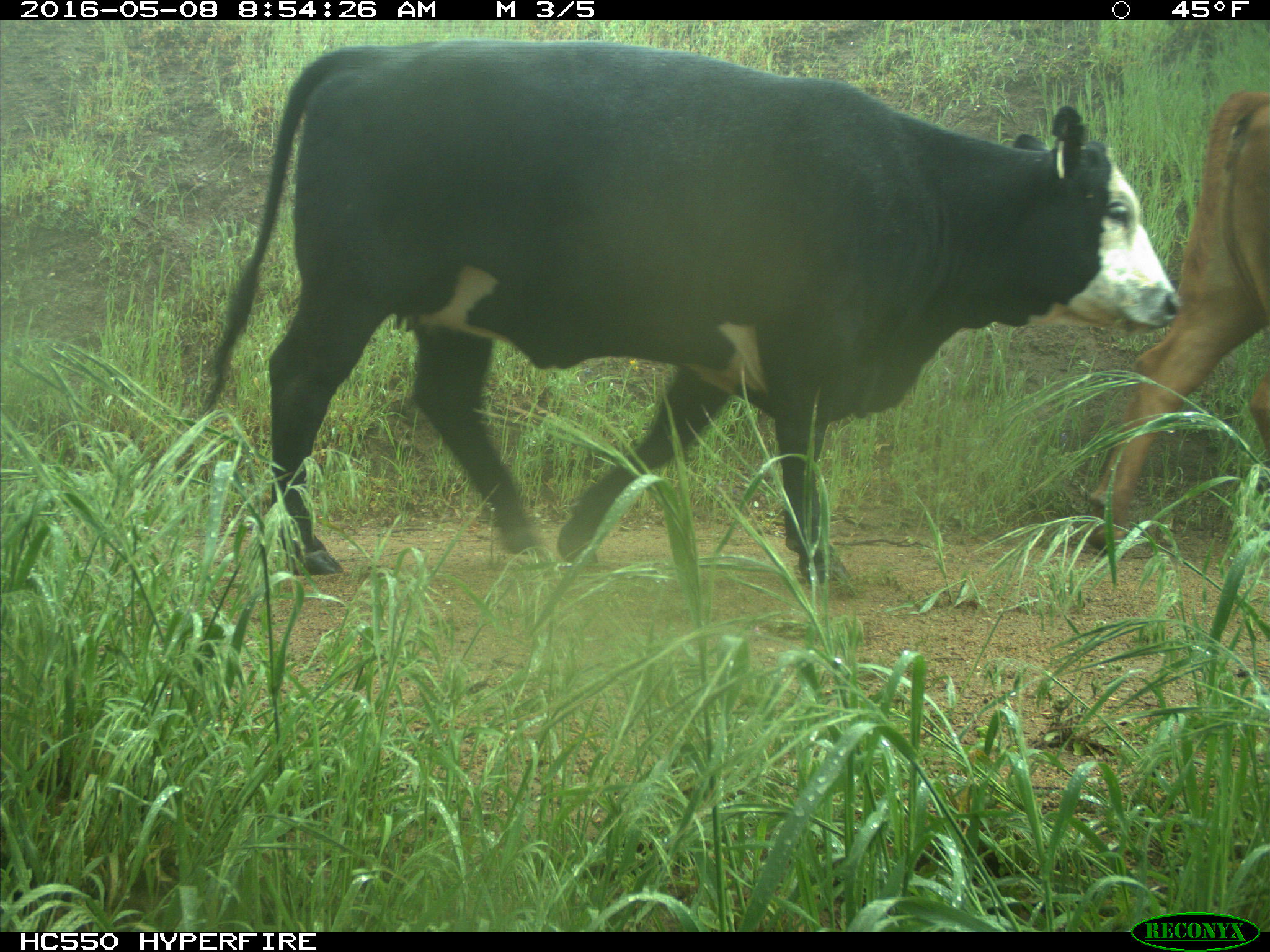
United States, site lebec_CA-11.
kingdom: Animalia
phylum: Chordata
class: Mammalia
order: Artiodactyla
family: Bovidae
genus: Bos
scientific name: Bos taurus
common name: domestic cow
Bos taurus (domestic cow).